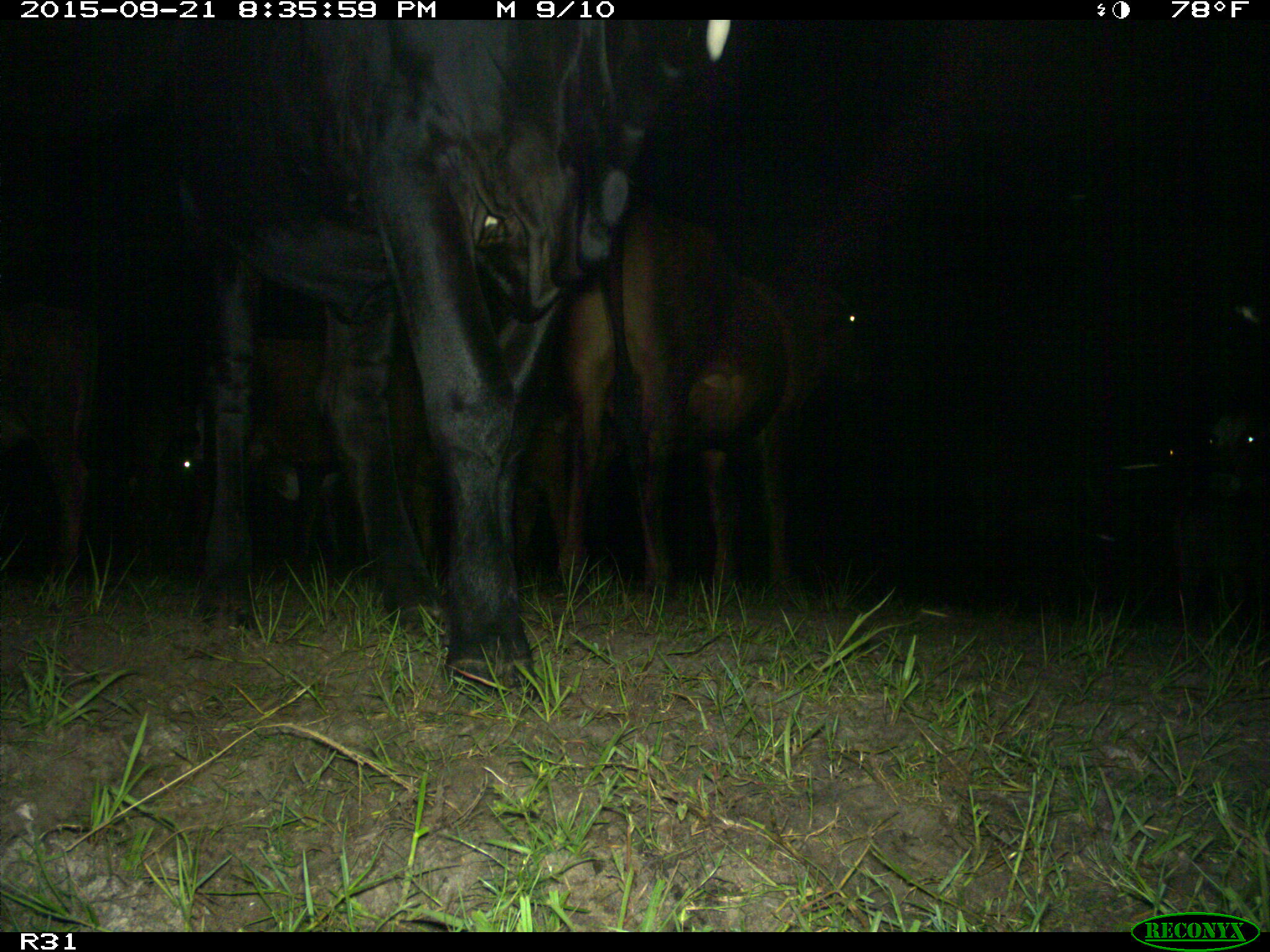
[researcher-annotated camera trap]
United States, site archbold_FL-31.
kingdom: Animalia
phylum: Chordata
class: Mammalia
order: Artiodactyla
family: Bovidae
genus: Bos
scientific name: Bos taurus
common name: domestic cow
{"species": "Bos taurus (domestic cow)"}